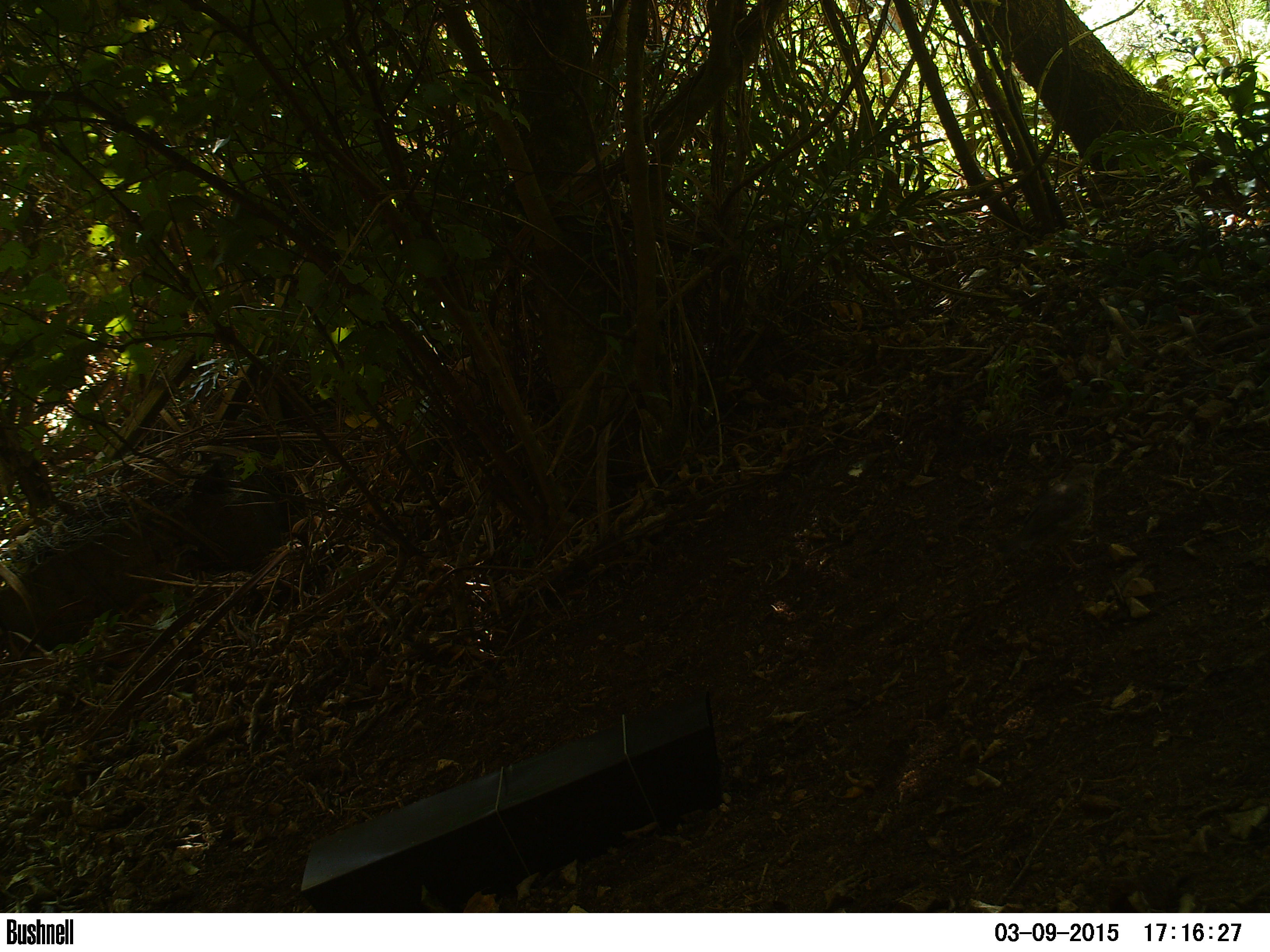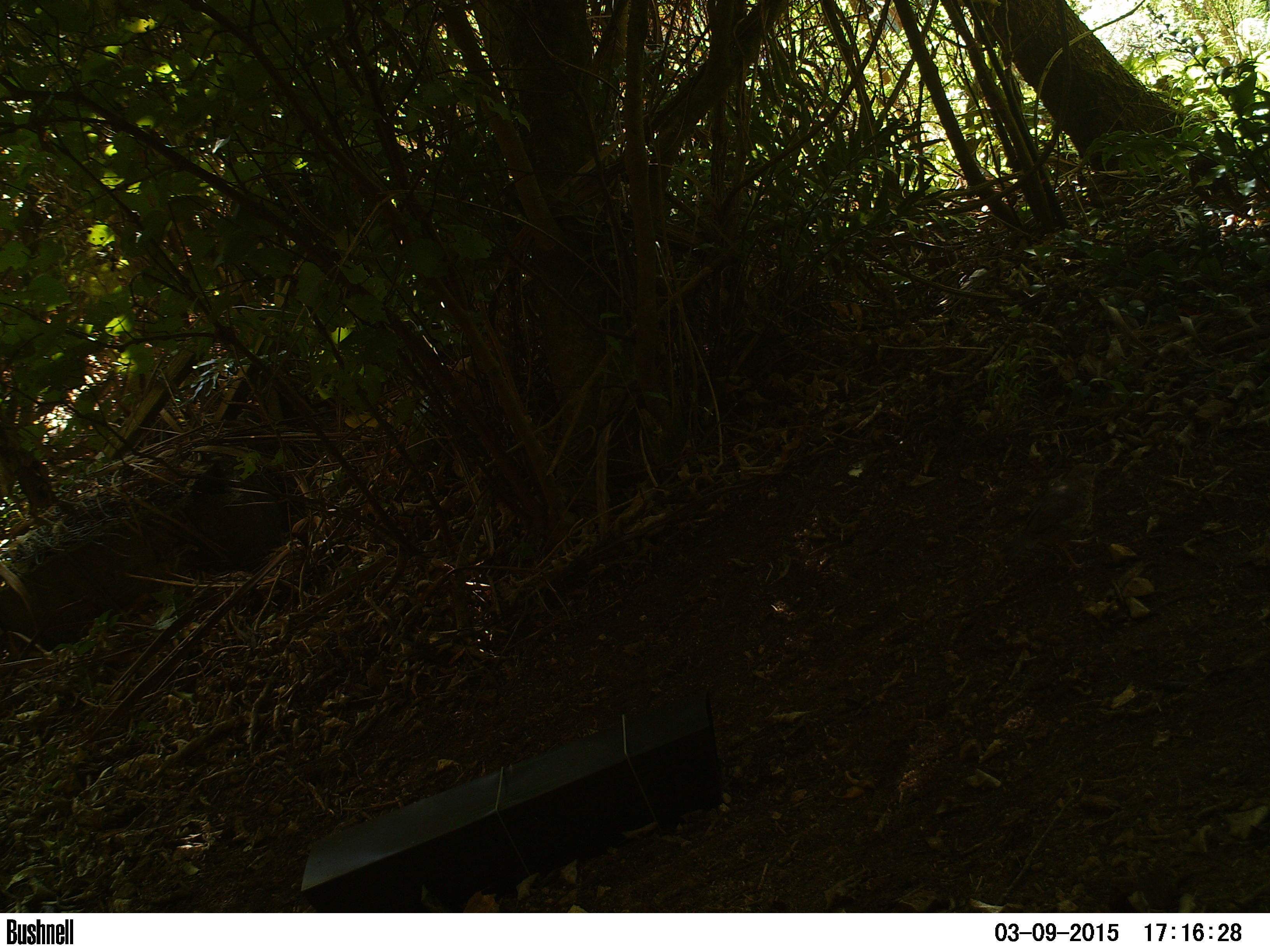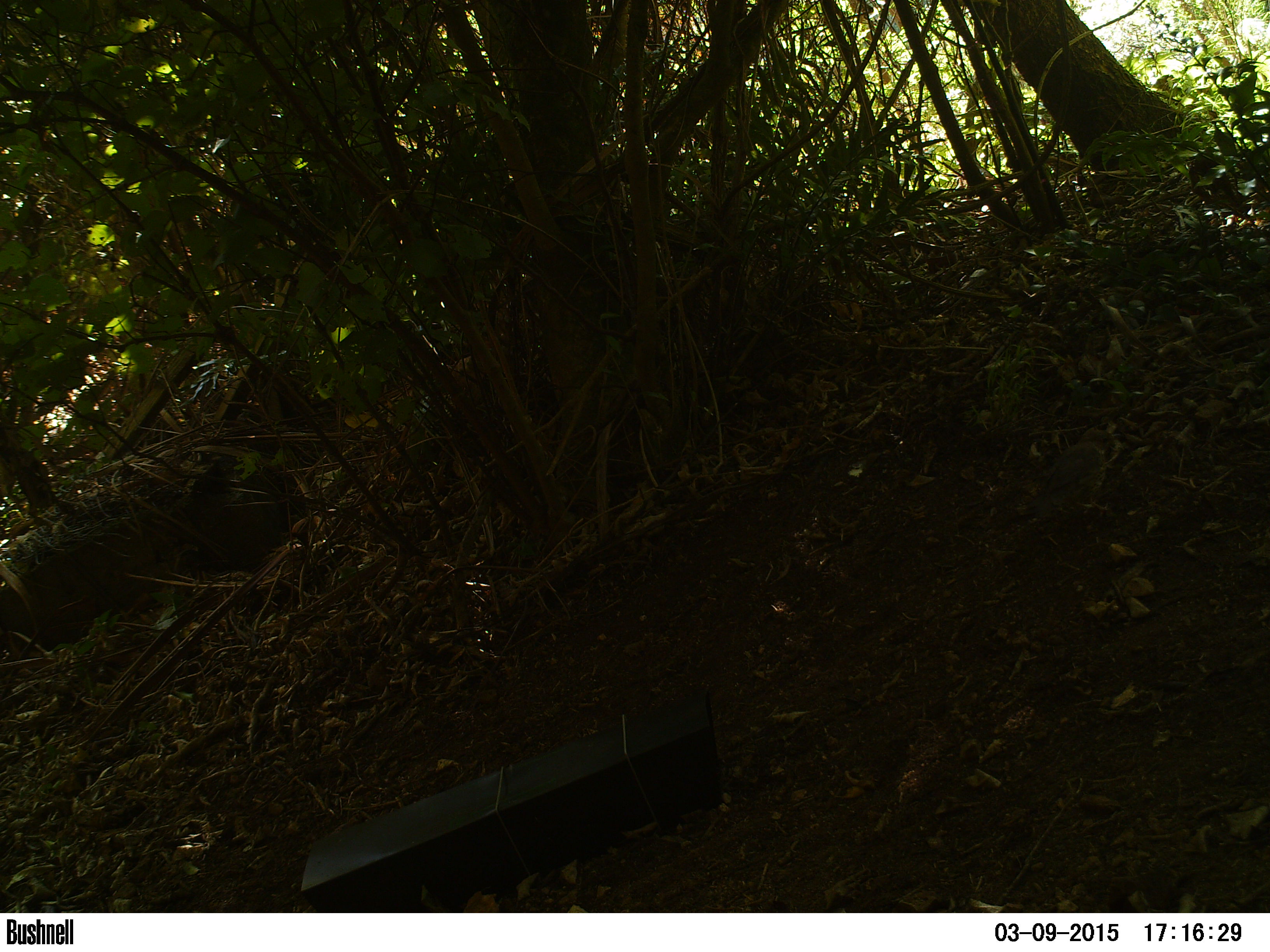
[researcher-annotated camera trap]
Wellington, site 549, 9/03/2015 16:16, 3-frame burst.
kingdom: Animalia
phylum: Chordata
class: Aves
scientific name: Aves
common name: bird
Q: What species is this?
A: Bird (Aves).